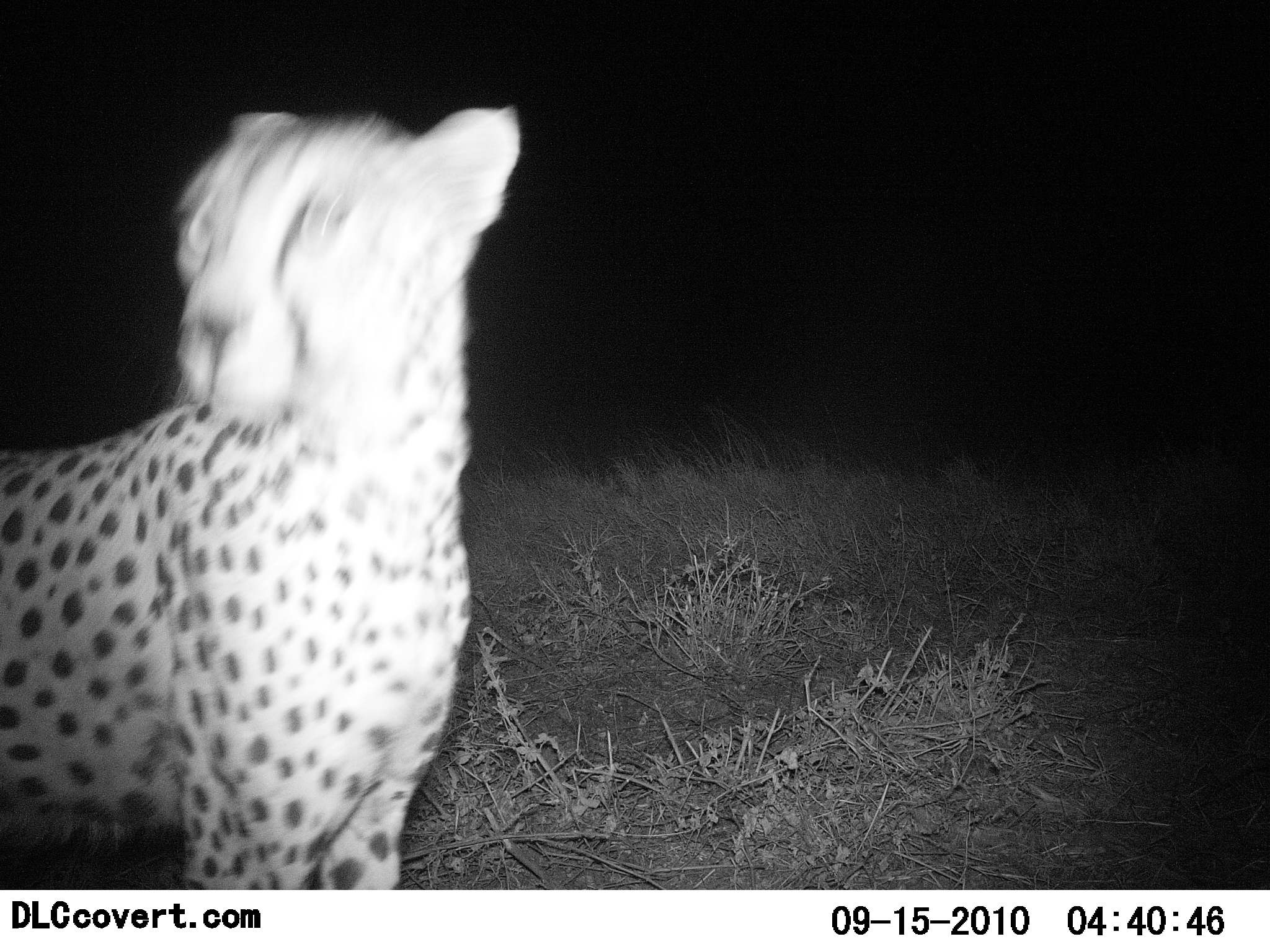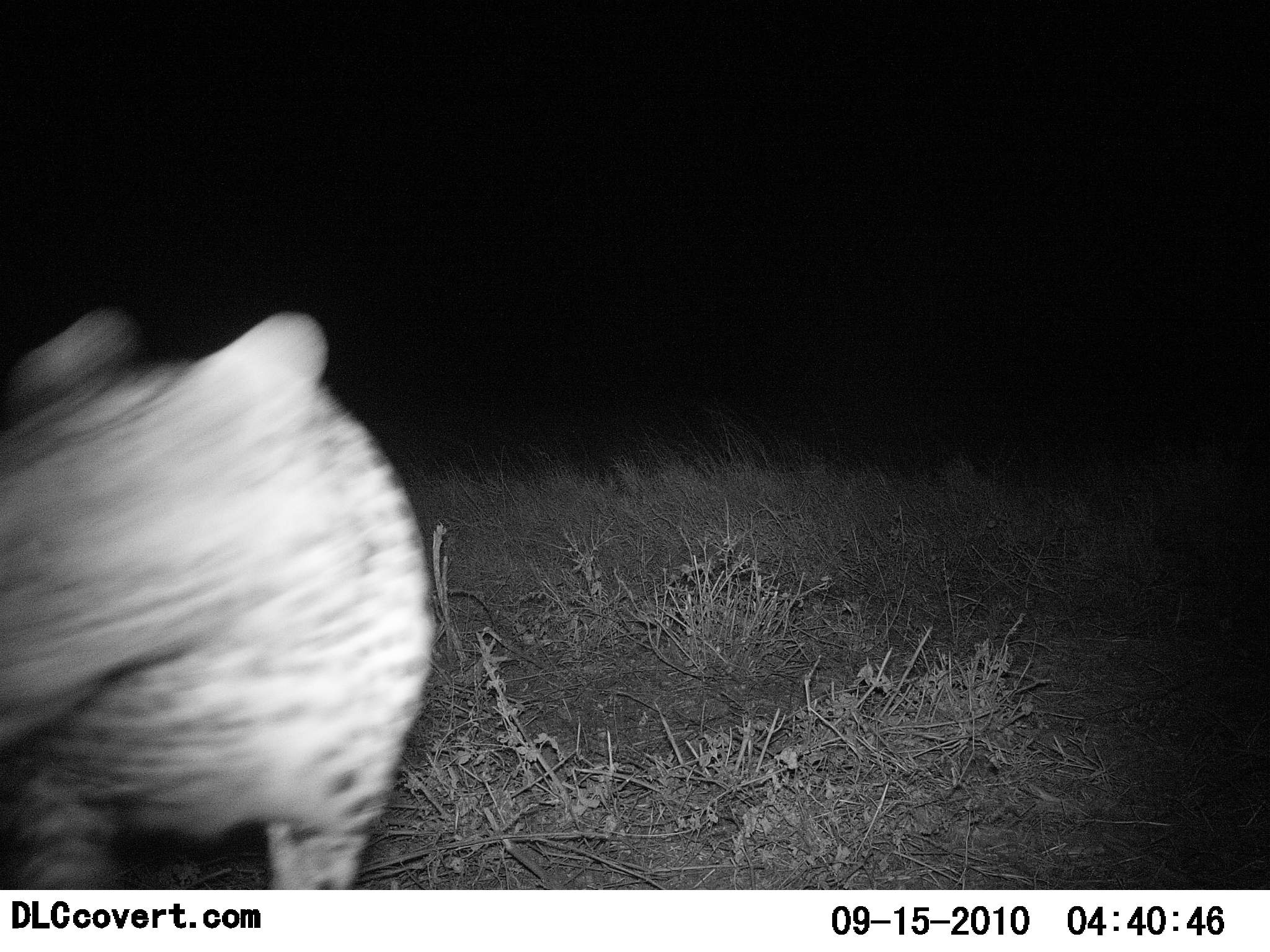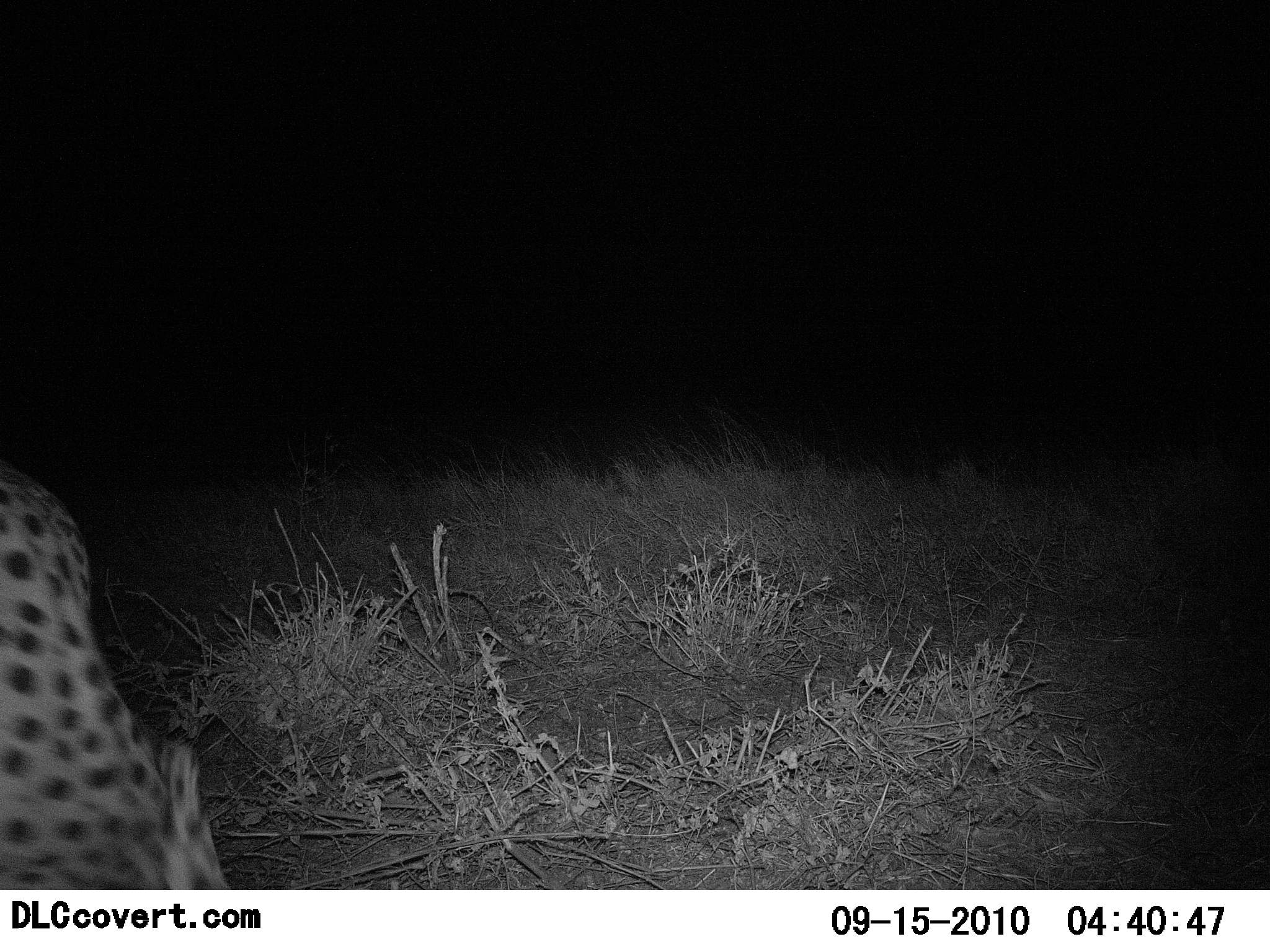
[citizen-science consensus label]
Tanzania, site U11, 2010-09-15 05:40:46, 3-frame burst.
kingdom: Animalia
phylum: Chordata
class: Mammalia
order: Carnivora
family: Felidae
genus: Acinonyx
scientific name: Acinonyx jubatus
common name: cheetah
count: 1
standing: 27%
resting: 0%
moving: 73%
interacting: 0%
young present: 0%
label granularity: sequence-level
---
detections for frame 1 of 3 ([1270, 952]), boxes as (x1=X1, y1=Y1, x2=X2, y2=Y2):
animal: (x1=0, y1=101, x2=523, y2=890)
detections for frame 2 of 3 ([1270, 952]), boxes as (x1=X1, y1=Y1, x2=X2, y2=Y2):
animal: (x1=0, y1=302, x2=438, y2=891)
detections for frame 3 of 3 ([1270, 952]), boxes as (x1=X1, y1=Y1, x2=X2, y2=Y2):
animal: (x1=0, y1=464, x2=229, y2=889)